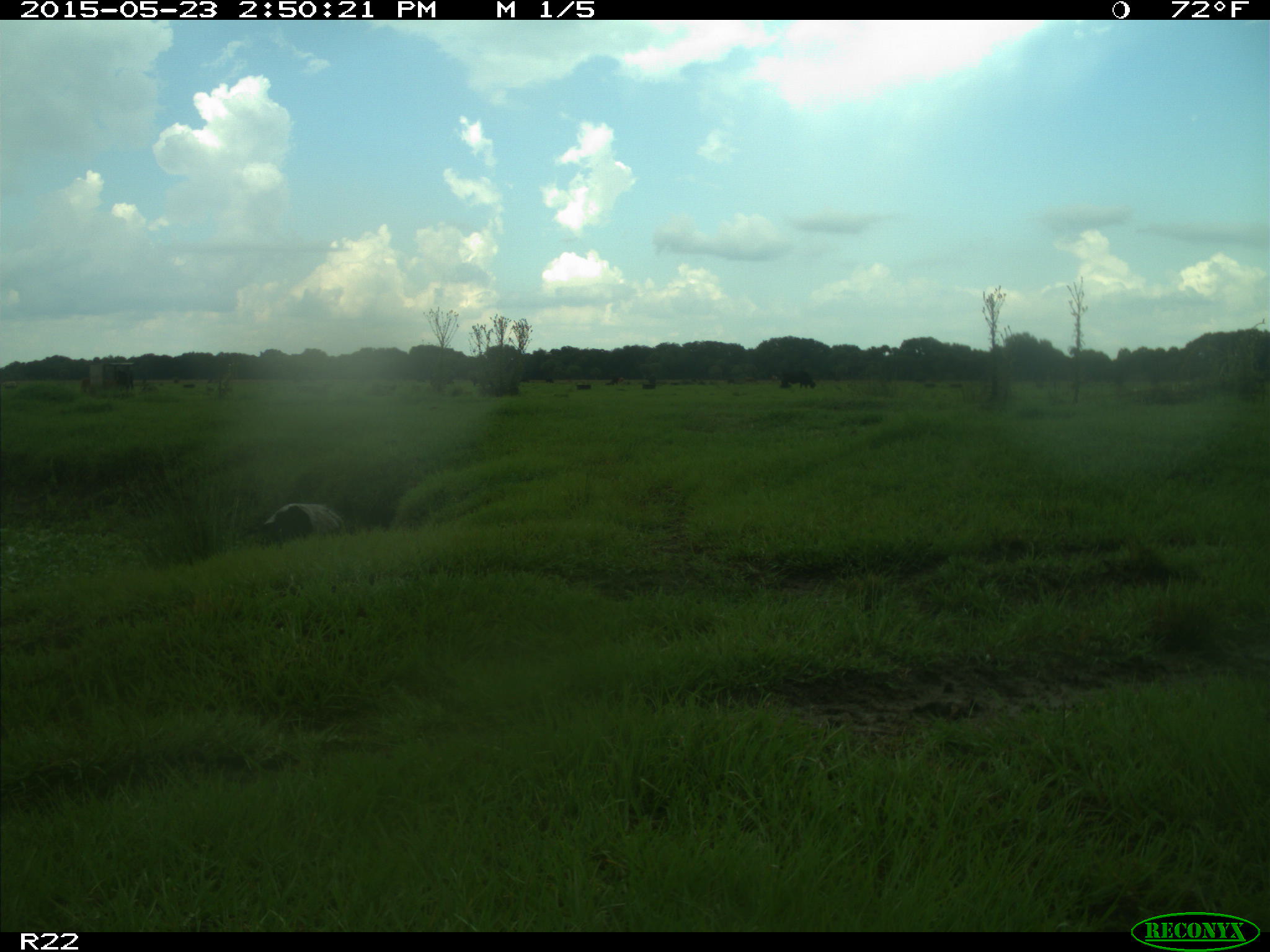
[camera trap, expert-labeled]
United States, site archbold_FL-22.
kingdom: Animalia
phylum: Chordata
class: Mammalia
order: Artiodactyla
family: Bovidae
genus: Bos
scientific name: Bos taurus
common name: domestic cow